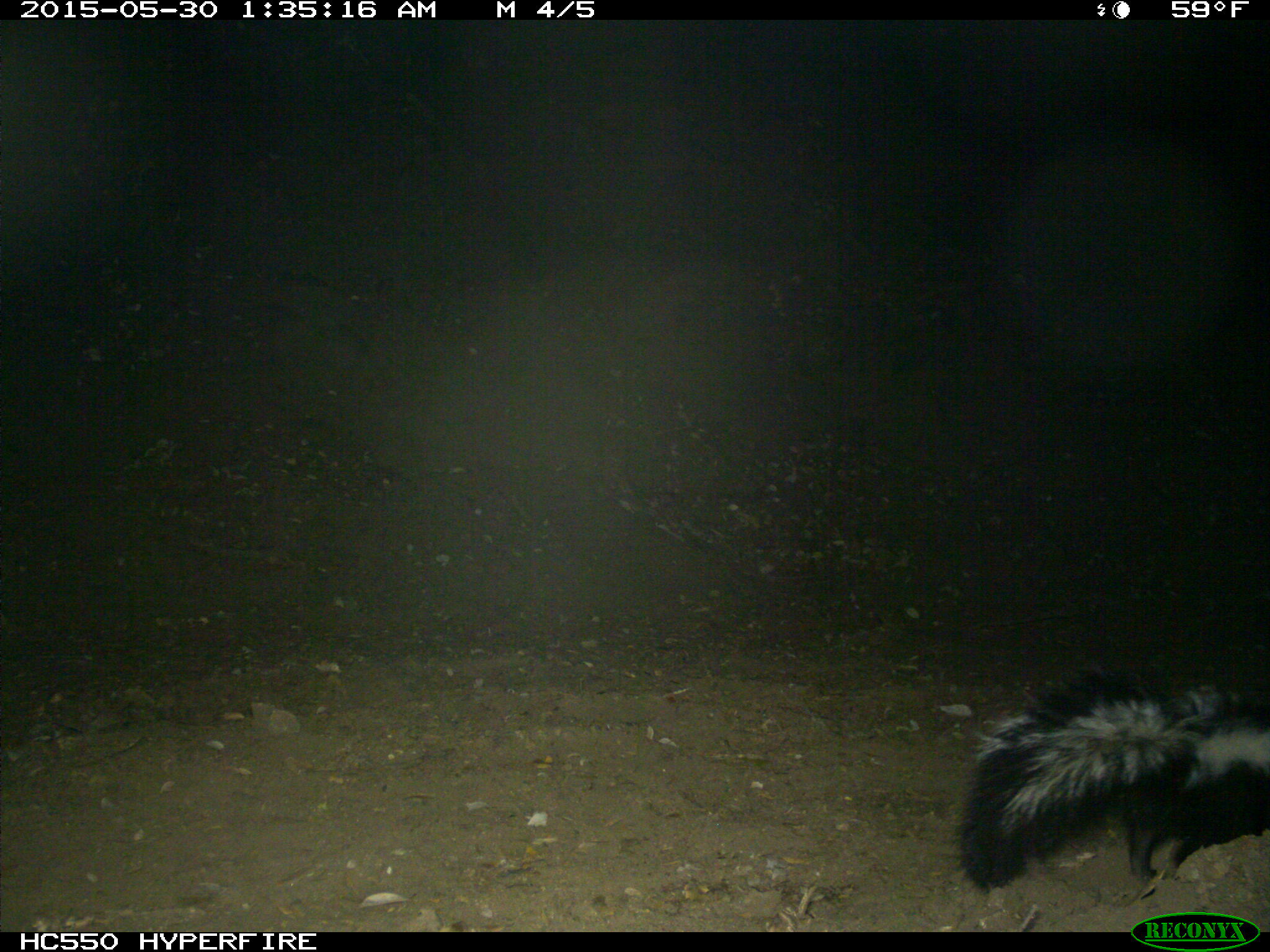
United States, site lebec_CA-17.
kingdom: Animalia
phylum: Chordata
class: Mammalia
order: Carnivora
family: Mephitidae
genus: Mephitis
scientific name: Mephitis mephitis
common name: striped skunk